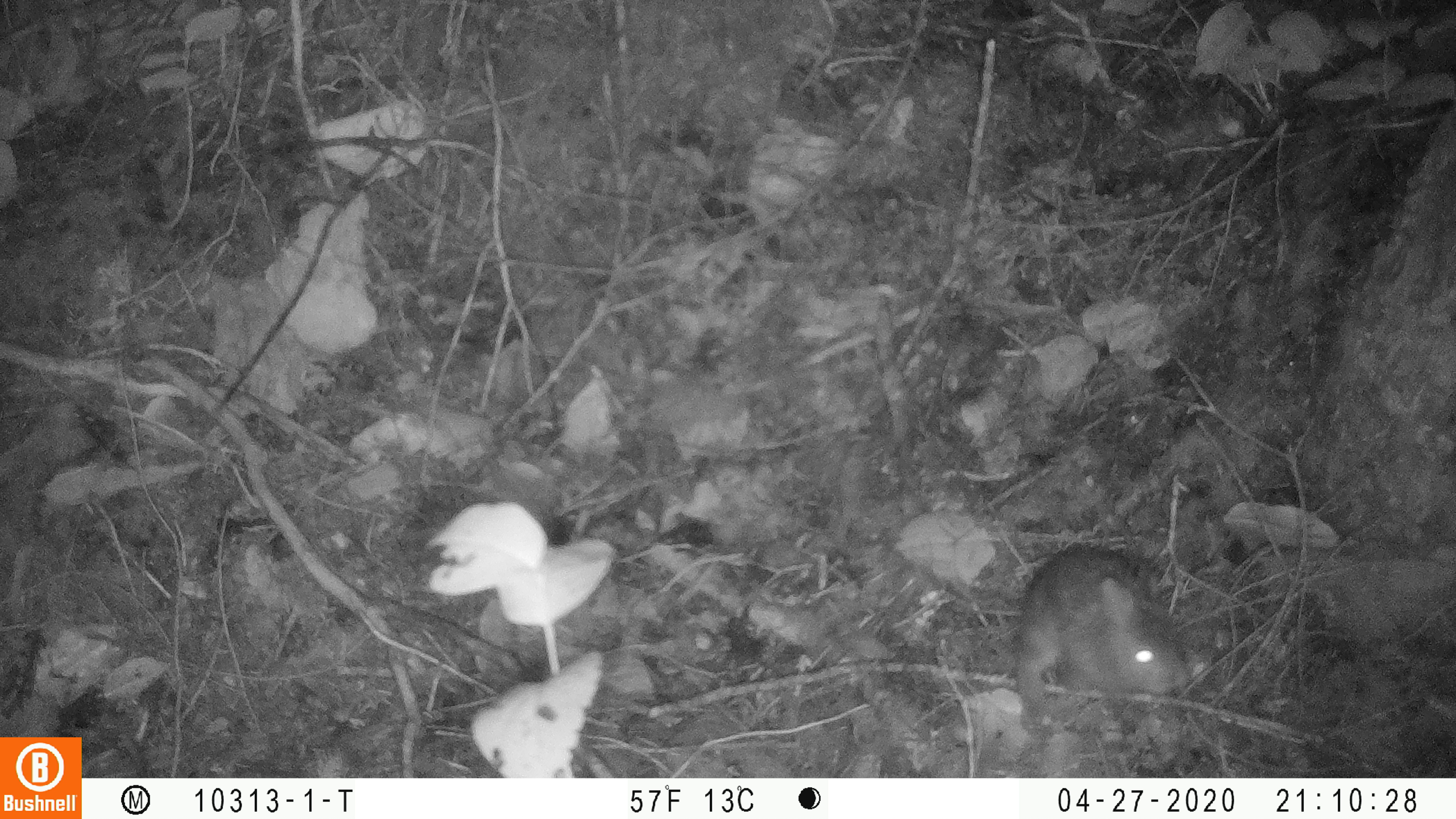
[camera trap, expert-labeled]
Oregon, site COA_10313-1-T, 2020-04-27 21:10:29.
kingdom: Animalia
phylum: Chordata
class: Mammalia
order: Lagomorpha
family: Leporidae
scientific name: Leporidae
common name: hares and rabbits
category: leporidae family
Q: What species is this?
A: Leporidae family (hares and rabbits) (Leporidae).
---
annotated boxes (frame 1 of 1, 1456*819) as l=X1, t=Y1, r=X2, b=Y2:
leporidae family: l=1014, t=538, r=1192, b=724